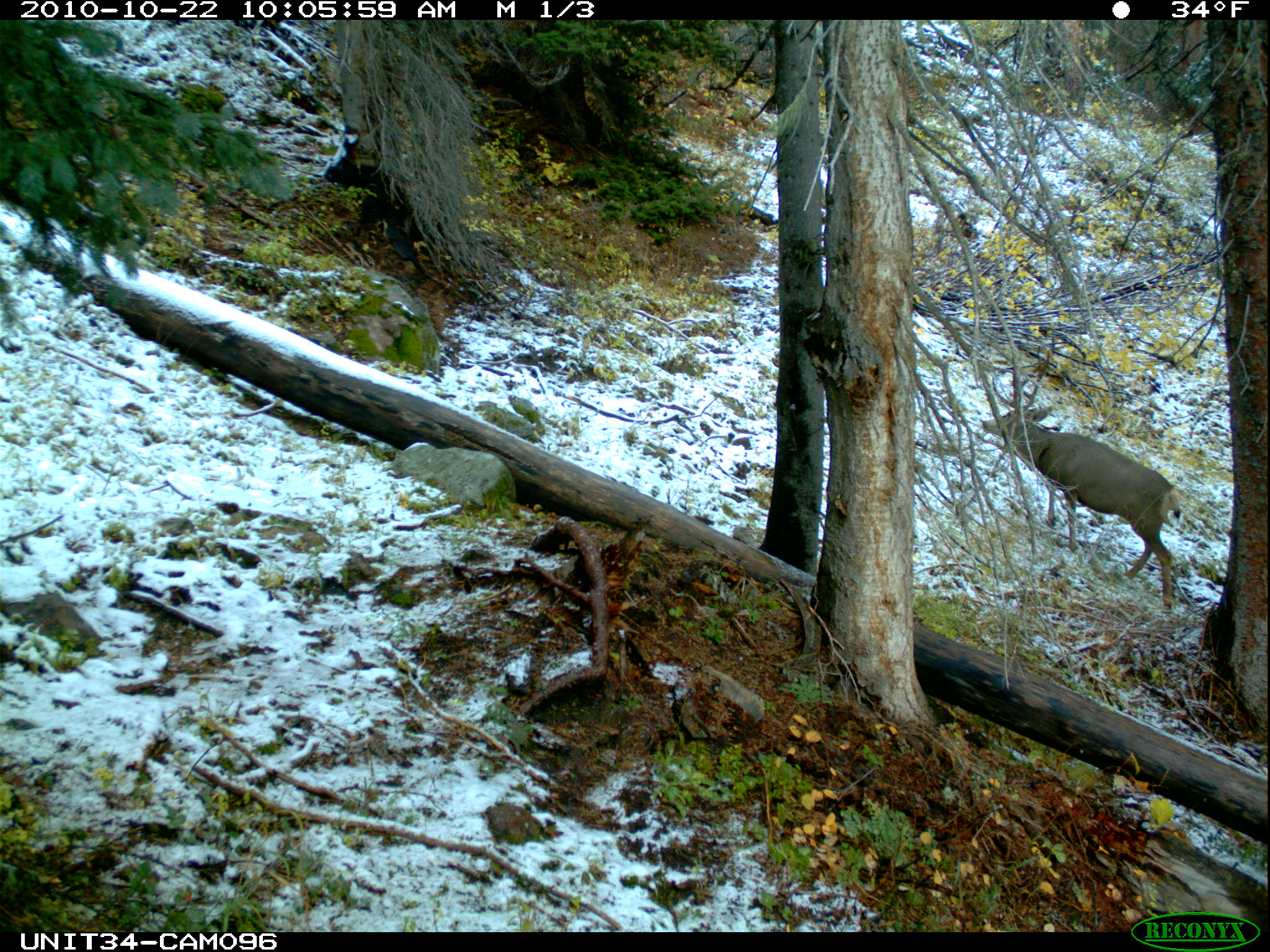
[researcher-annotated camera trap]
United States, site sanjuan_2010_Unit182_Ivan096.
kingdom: Animalia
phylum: Chordata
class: Mammalia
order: Artiodactyla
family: Cervidae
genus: Odocoileus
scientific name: Odocoileus hemionus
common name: mule deer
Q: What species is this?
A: Odocoileus hemionus (mule deer).